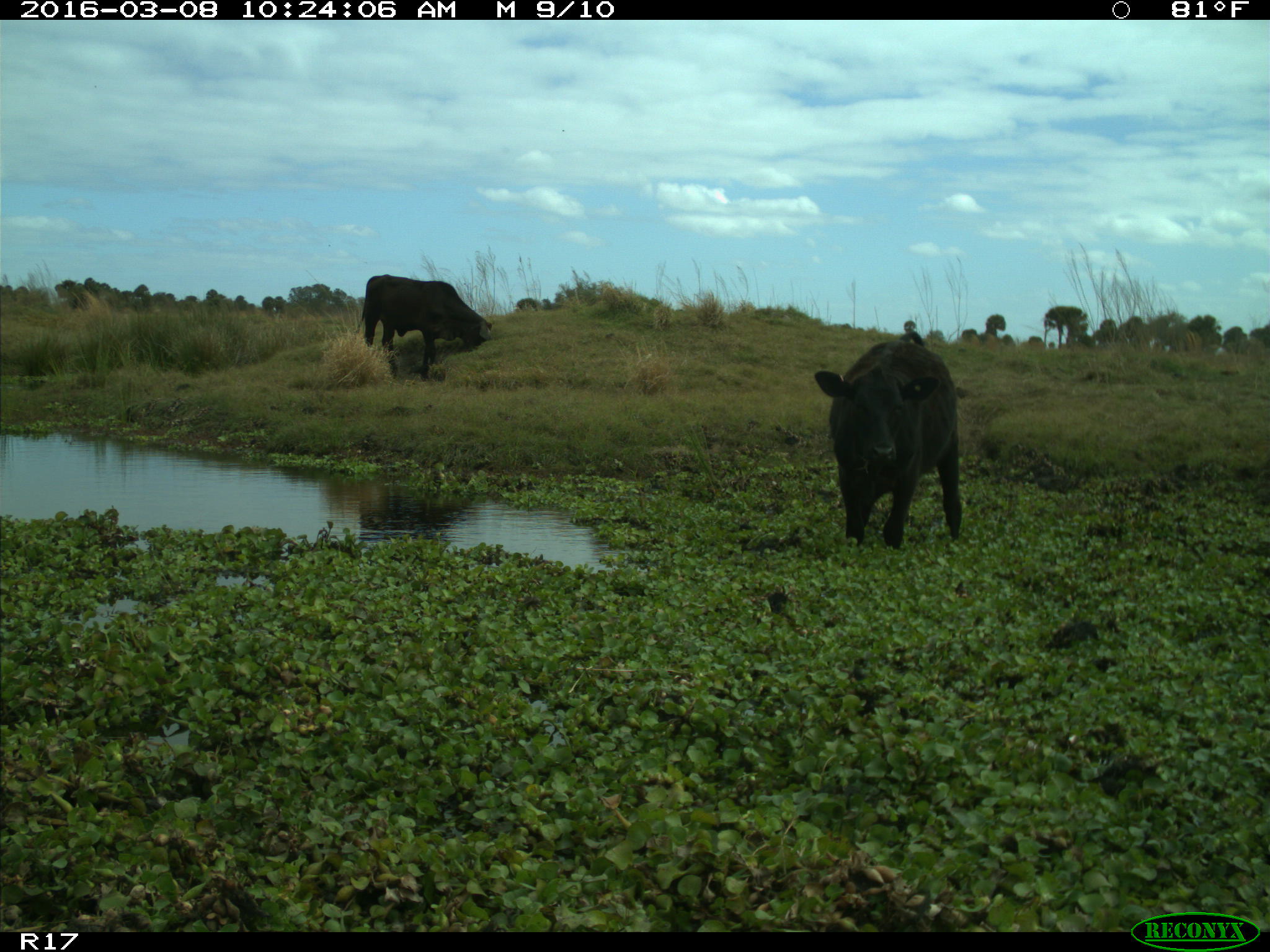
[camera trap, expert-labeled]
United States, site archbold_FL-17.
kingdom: Animalia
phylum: Chordata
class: Mammalia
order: Artiodactyla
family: Bovidae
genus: Bos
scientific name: Bos taurus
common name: domestic cow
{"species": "Bos taurus (domestic cow)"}